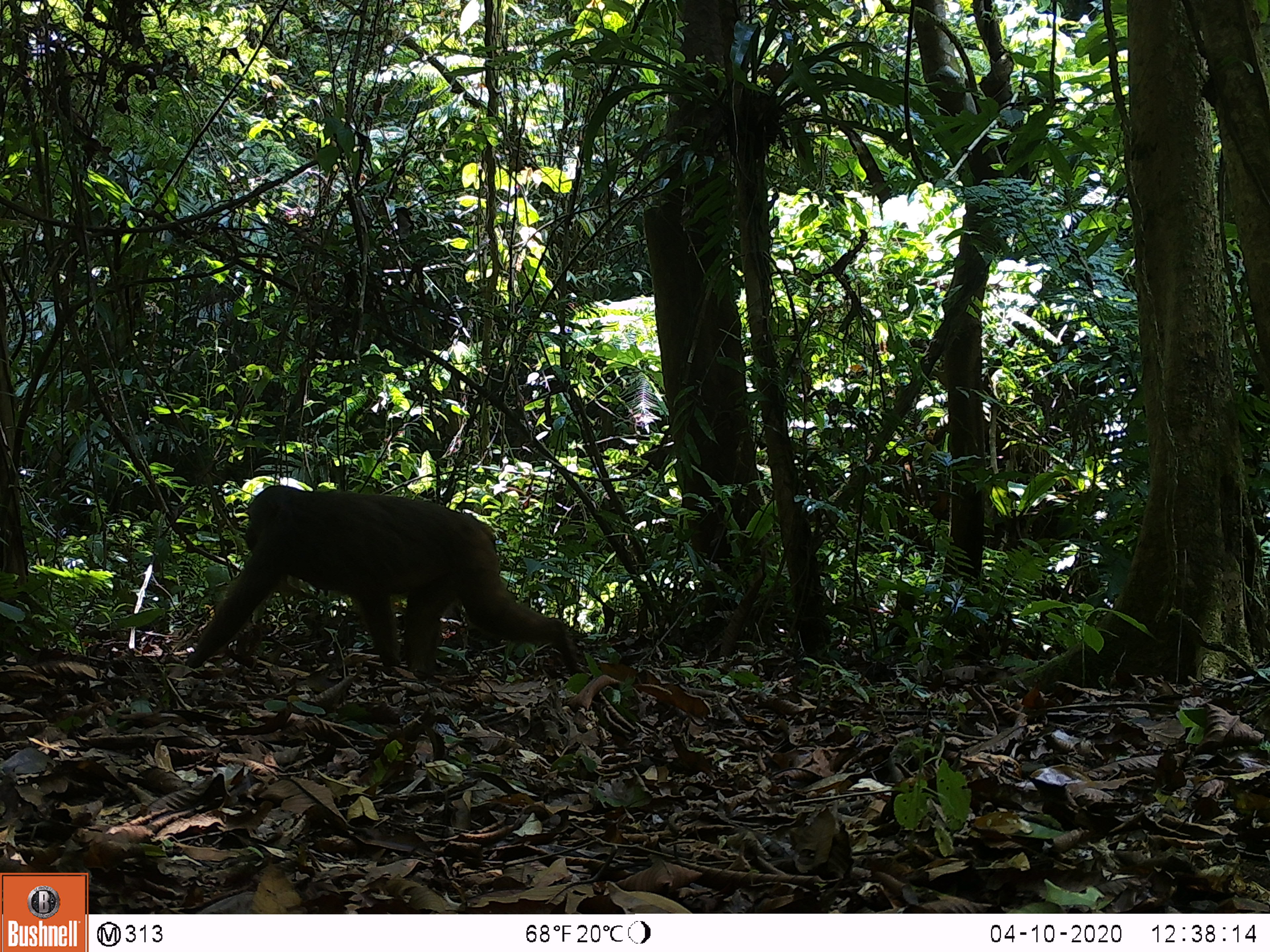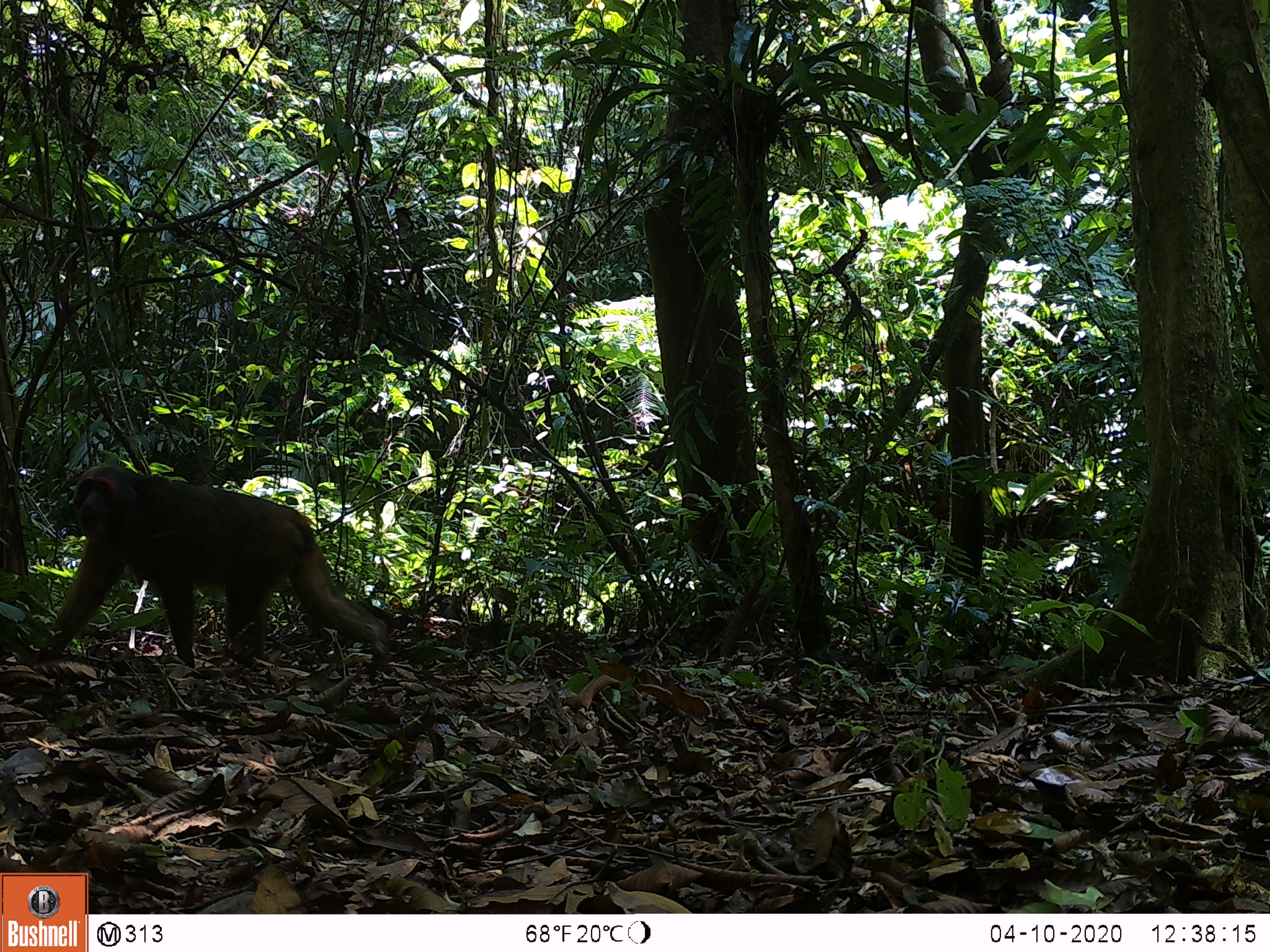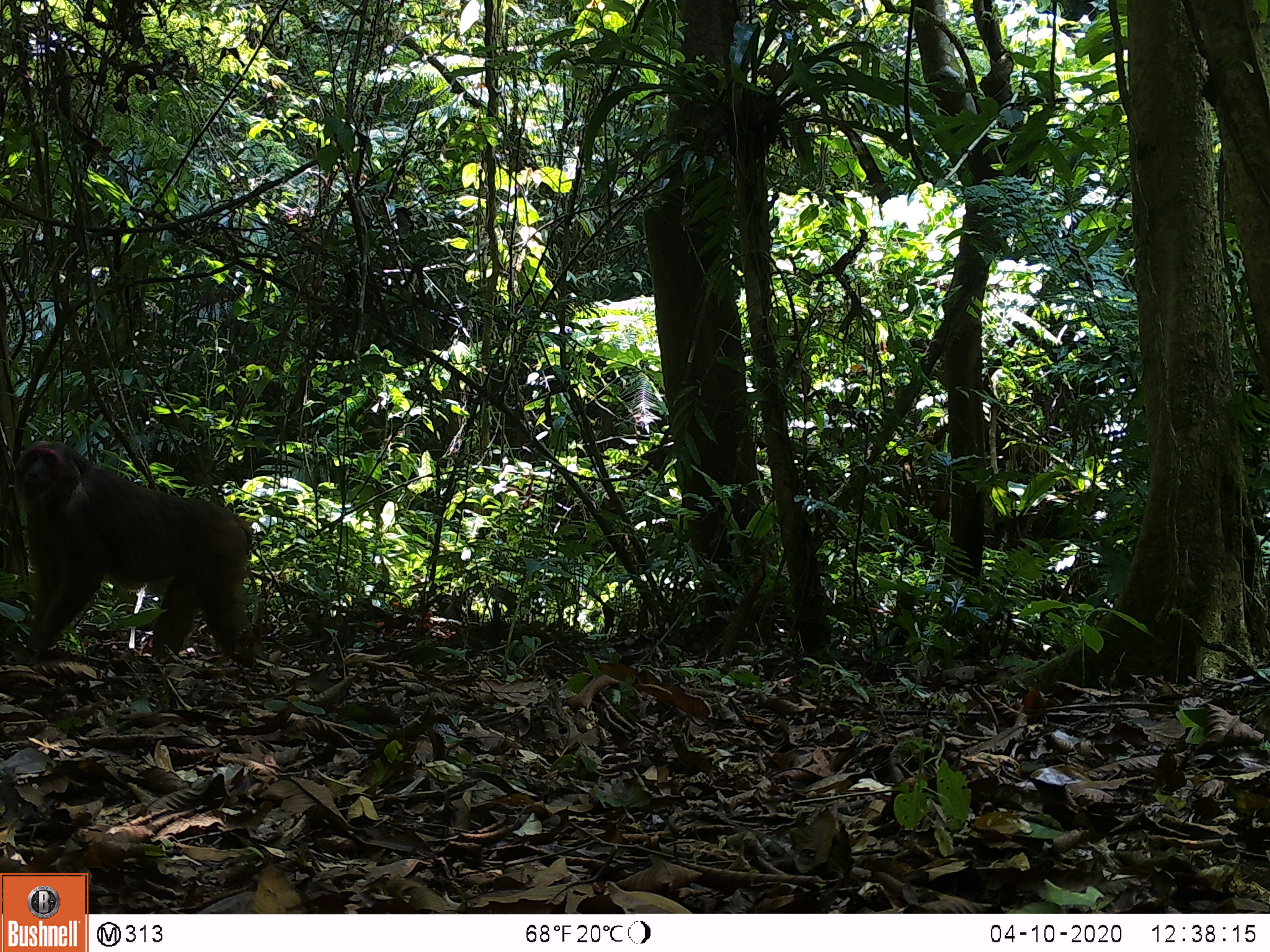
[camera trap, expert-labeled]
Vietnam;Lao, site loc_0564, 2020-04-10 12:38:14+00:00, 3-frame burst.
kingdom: Animalia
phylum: Chordata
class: Mammalia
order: Primates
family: Cercopithecidae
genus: Macaca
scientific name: Macaca arctoides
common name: stump-tailed macaque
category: stump tailed macaque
Stump tailed macaque (stump-tailed macaque) (Macaca arctoides). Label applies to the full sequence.